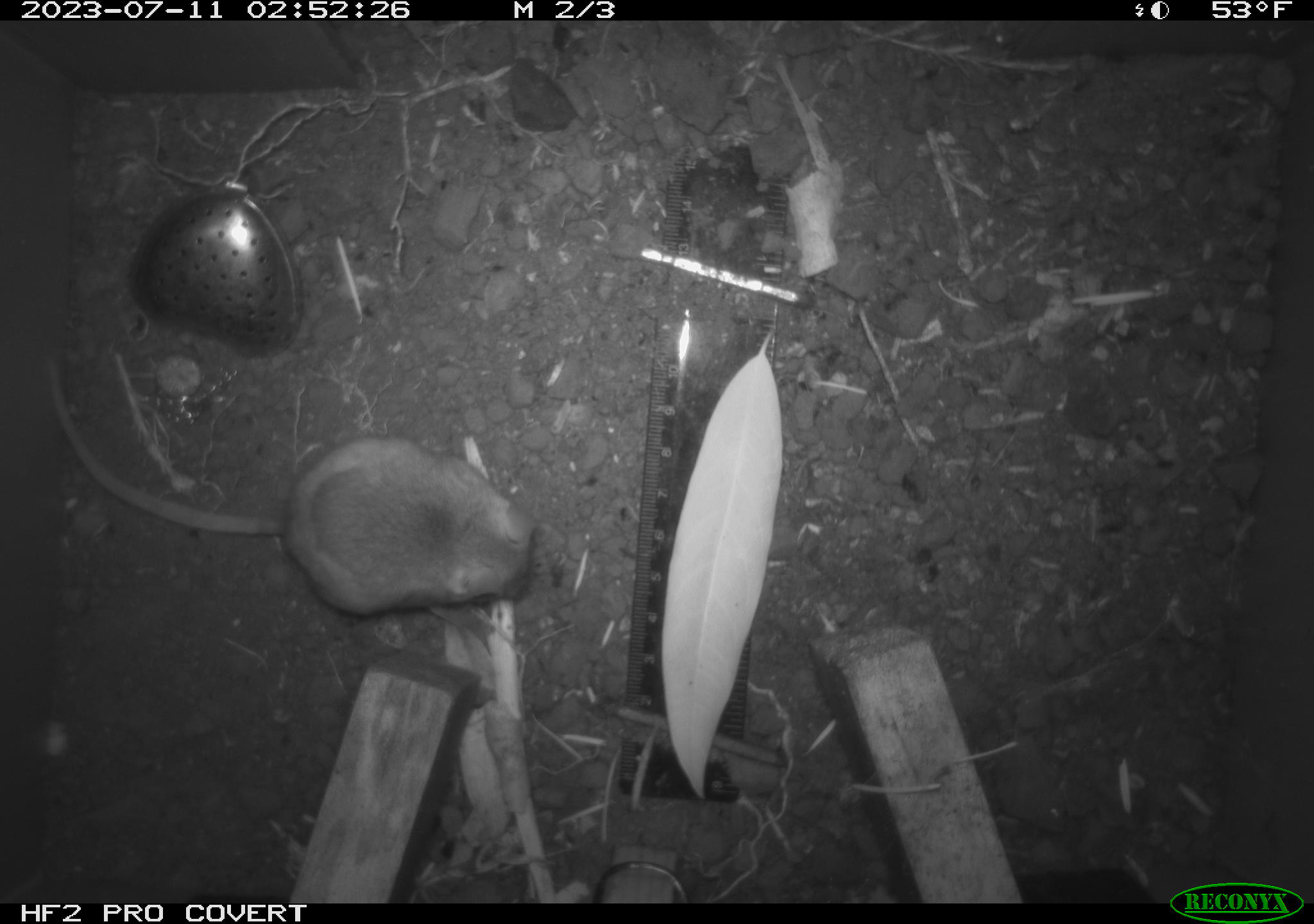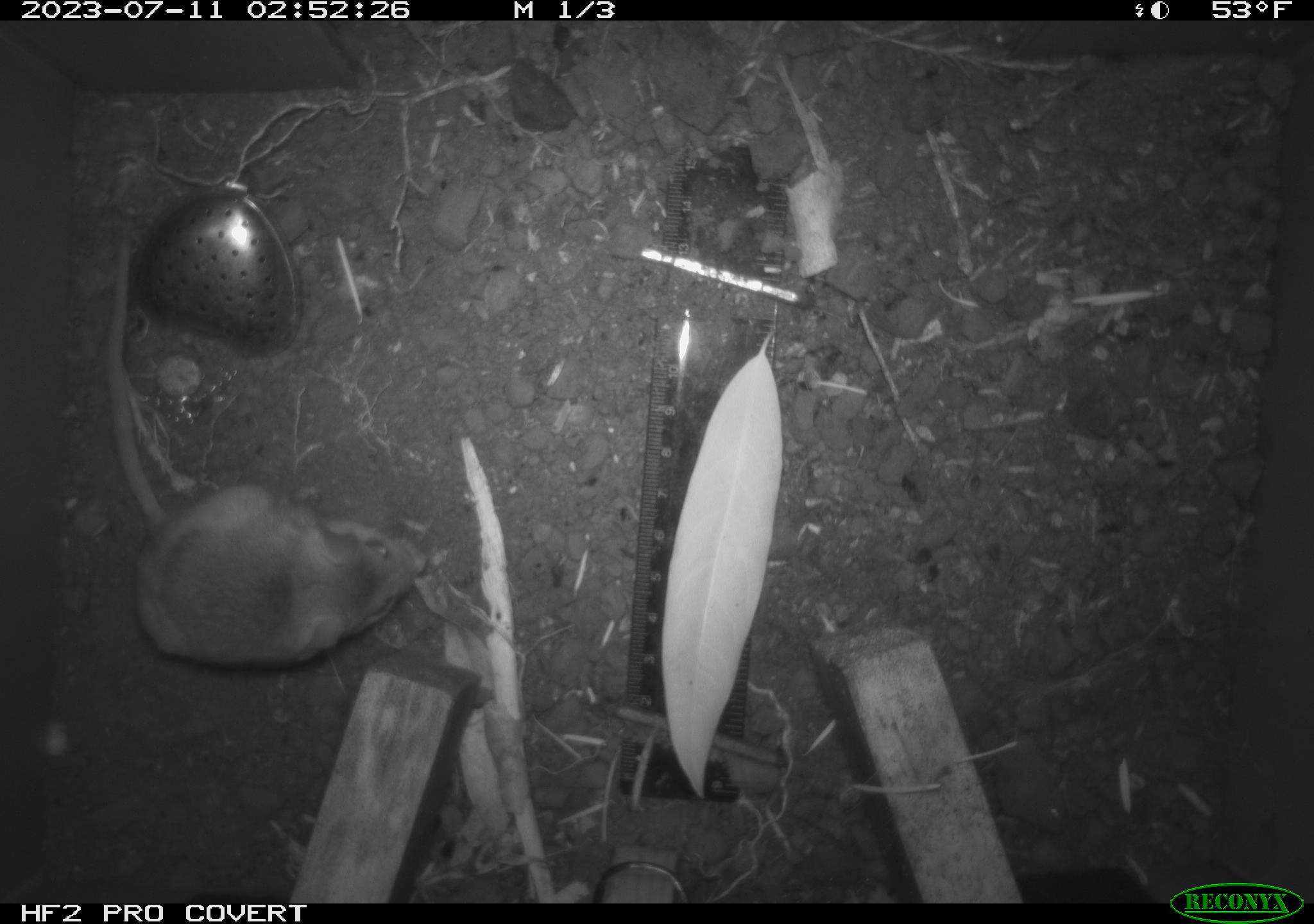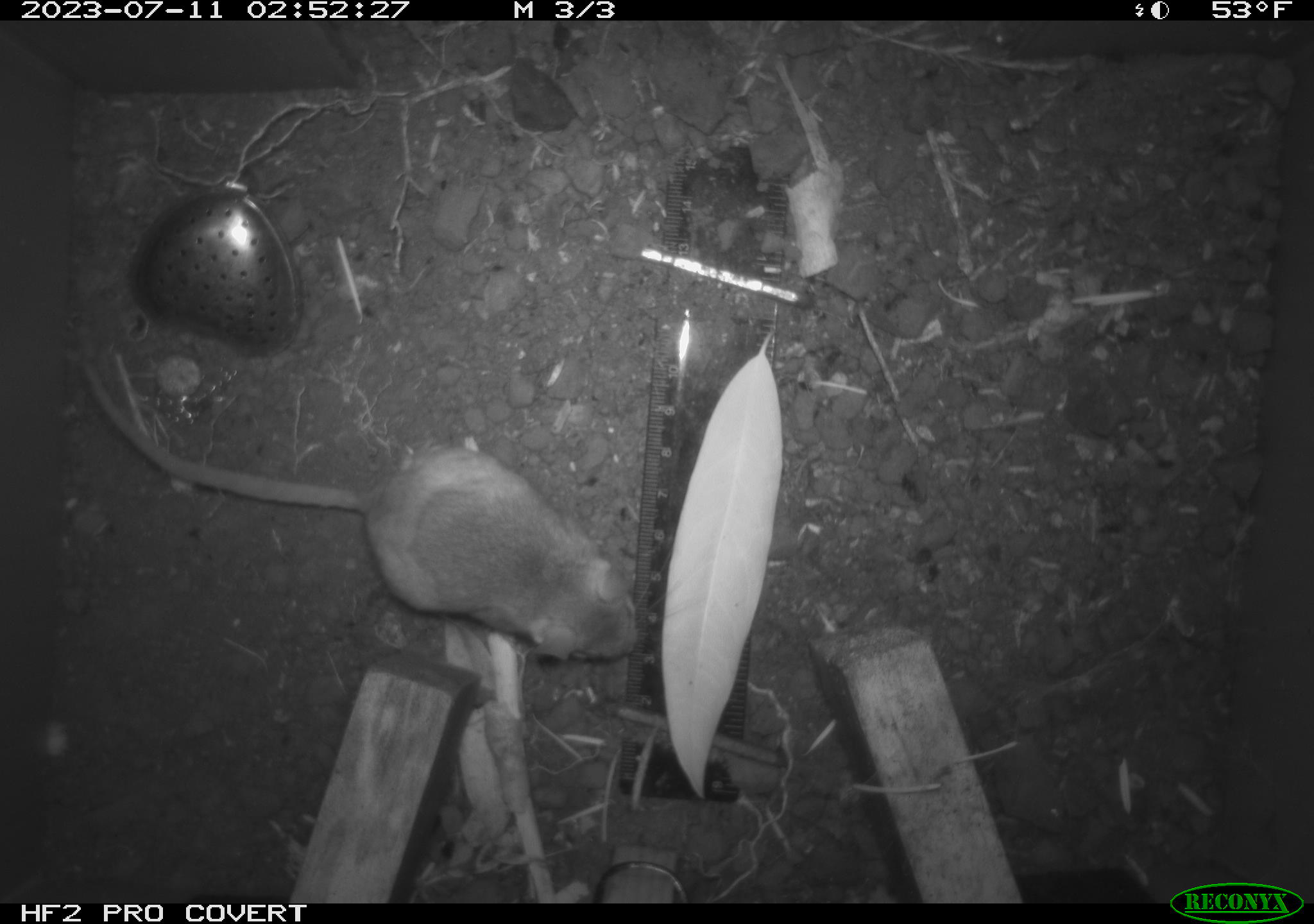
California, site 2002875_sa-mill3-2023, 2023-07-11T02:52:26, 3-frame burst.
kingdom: Animalia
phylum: Chordata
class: Mammalia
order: Rodentia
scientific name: Rodentia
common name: mouse species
Mouse species (Rodentia).